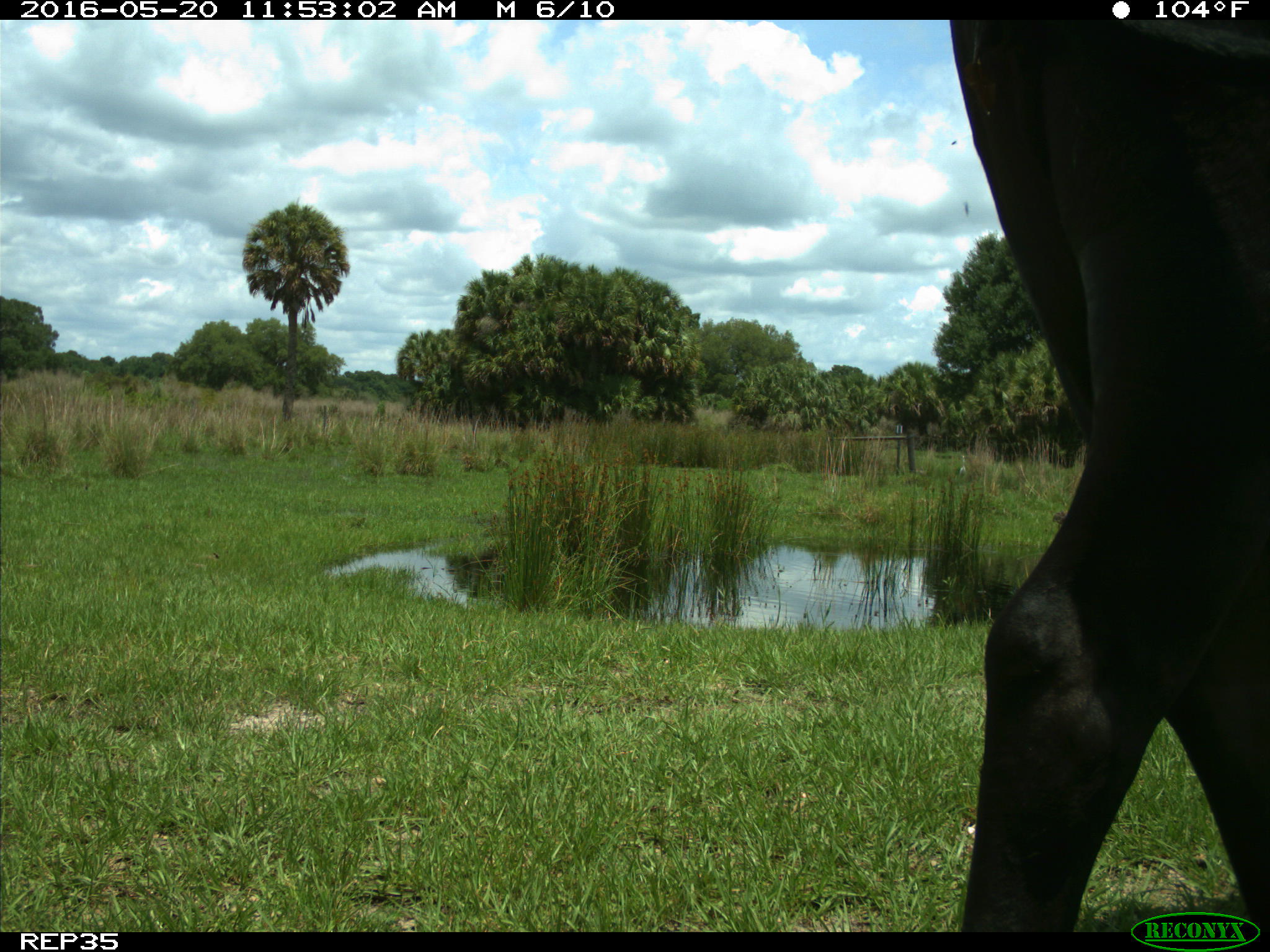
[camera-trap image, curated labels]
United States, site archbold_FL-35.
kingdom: Animalia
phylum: Chordata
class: Mammalia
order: Artiodactyla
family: Bovidae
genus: Bos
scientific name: Bos taurus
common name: domestic cow